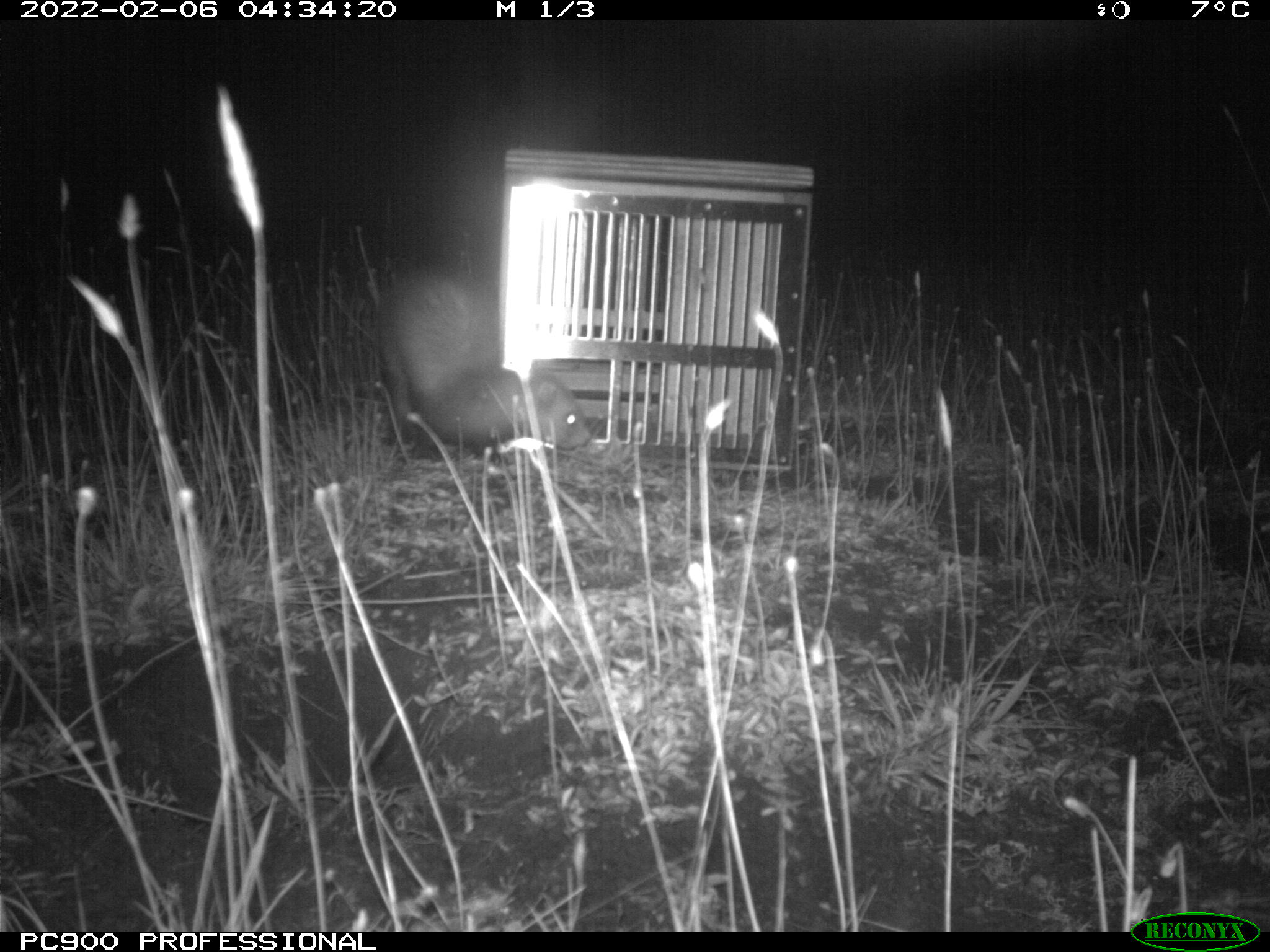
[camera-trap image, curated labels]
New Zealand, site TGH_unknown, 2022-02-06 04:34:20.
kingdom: Animalia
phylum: Chordata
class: Mammalia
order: Carnivora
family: Mustelidae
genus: Mustela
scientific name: Mustela furo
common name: ferret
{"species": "ferret (Mustela furo)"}